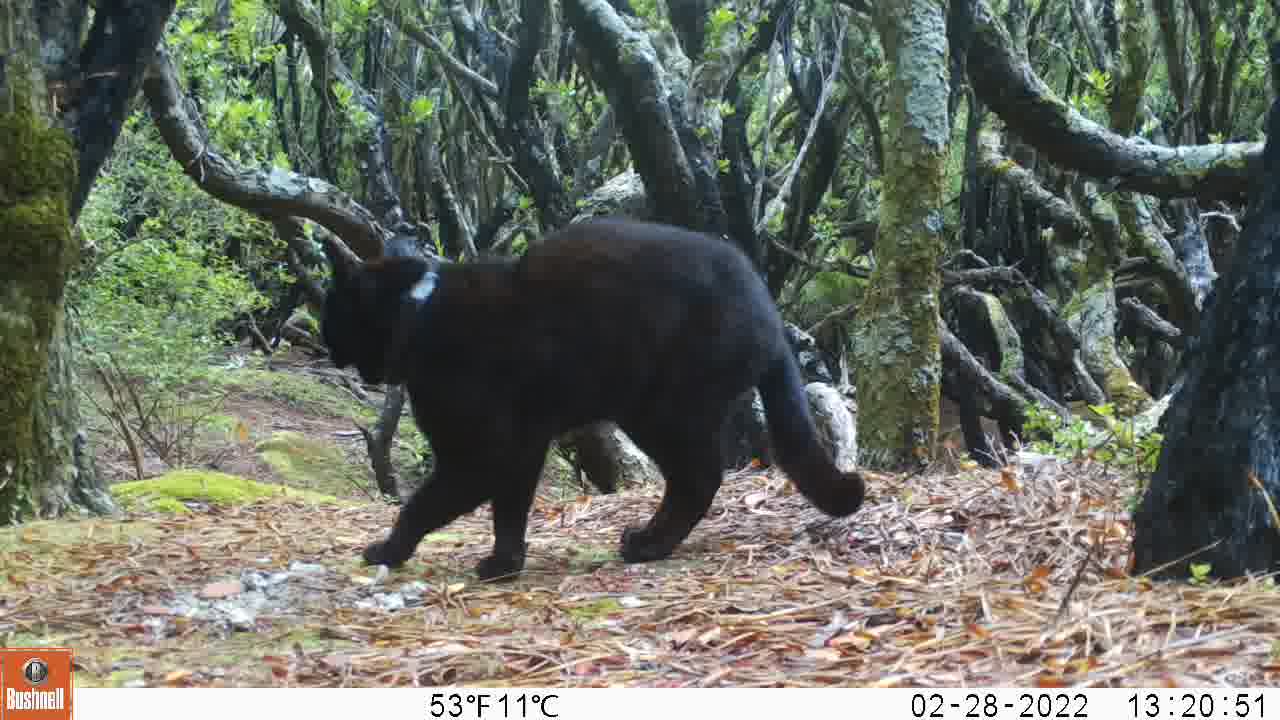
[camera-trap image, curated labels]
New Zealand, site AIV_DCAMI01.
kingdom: Animalia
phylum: Chordata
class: Mammalia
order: Carnivora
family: Felidae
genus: Felis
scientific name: Felis catus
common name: domestic cat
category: cat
Cat (domestic cat) (Felis catus).